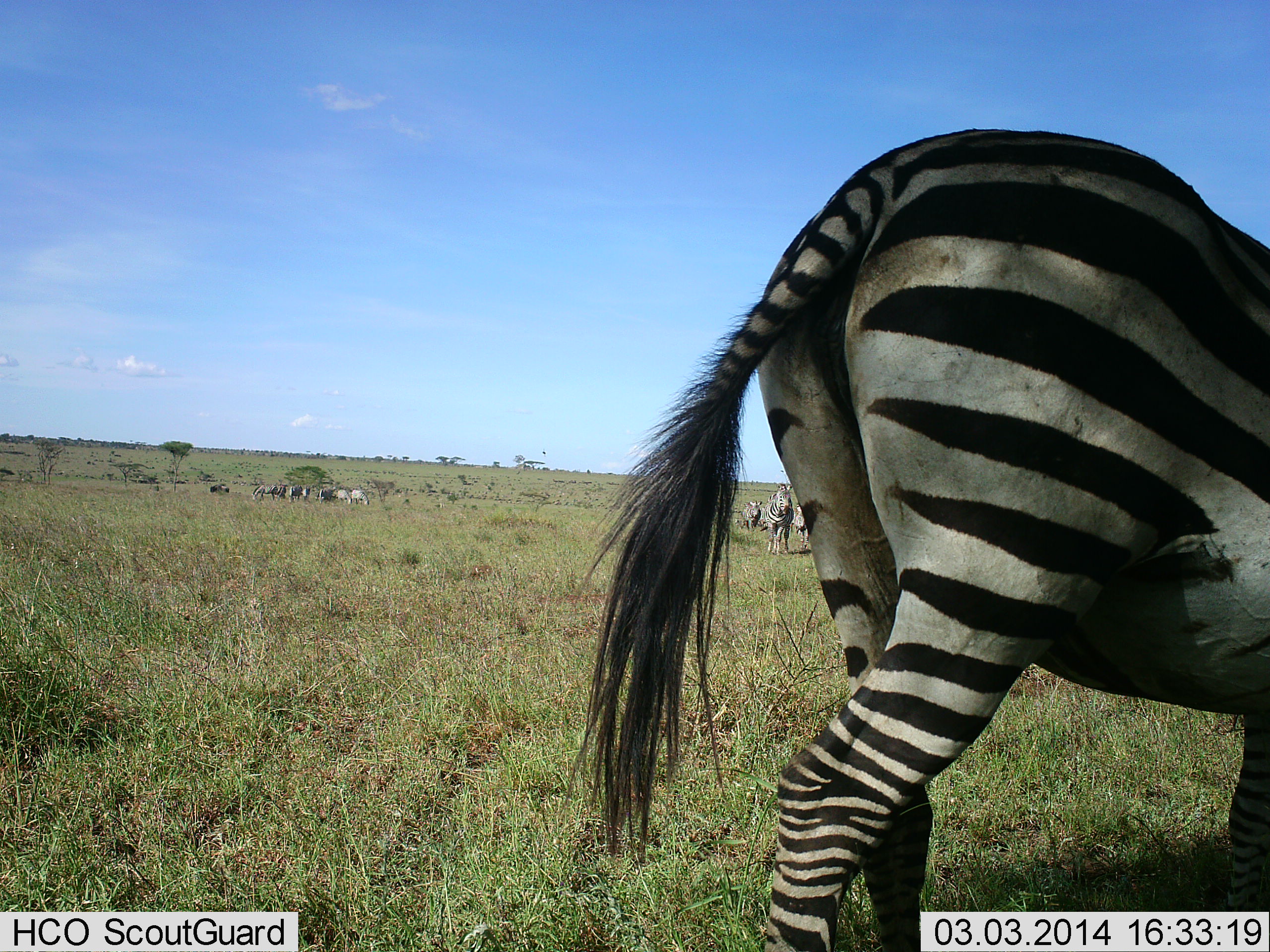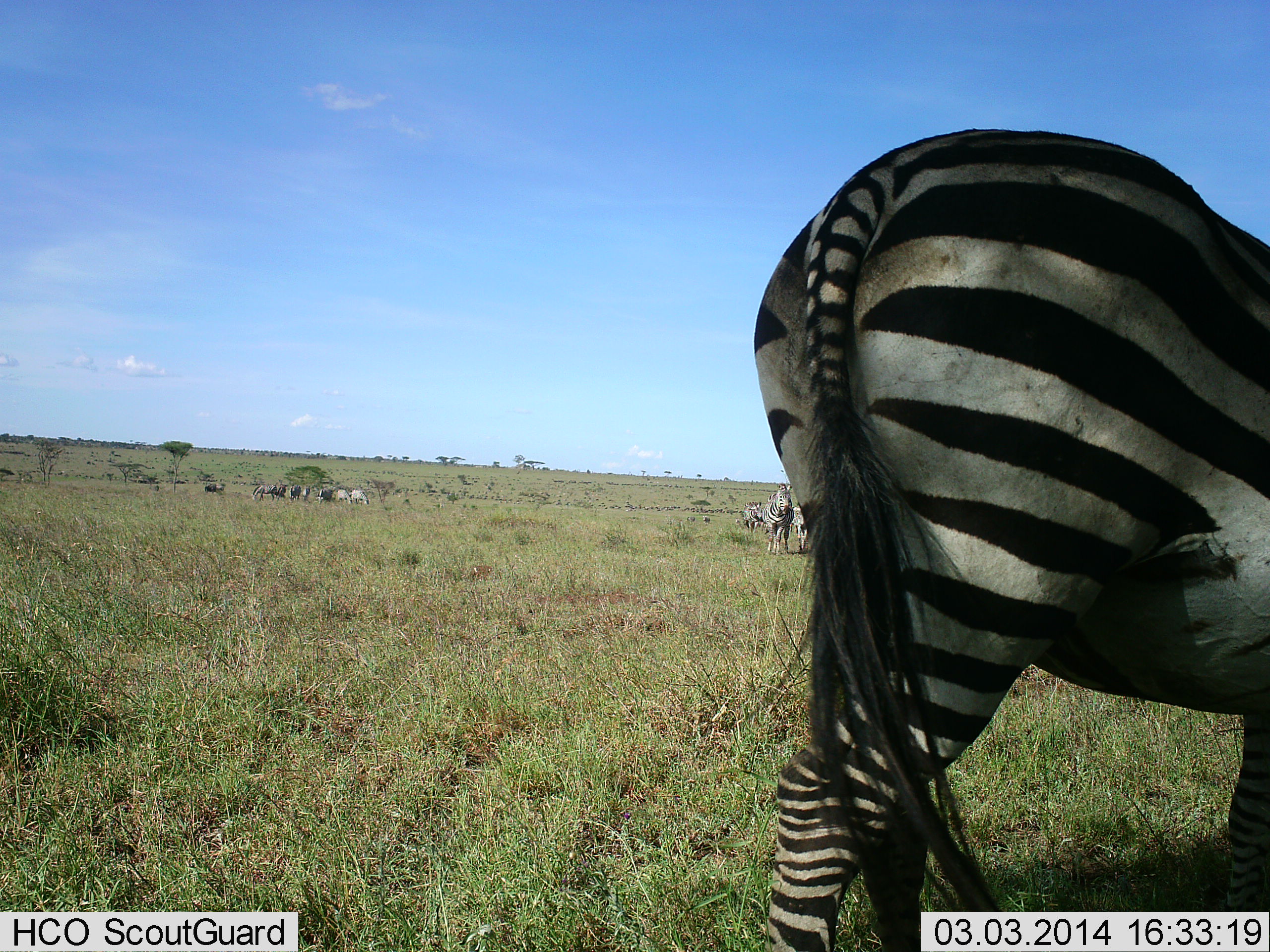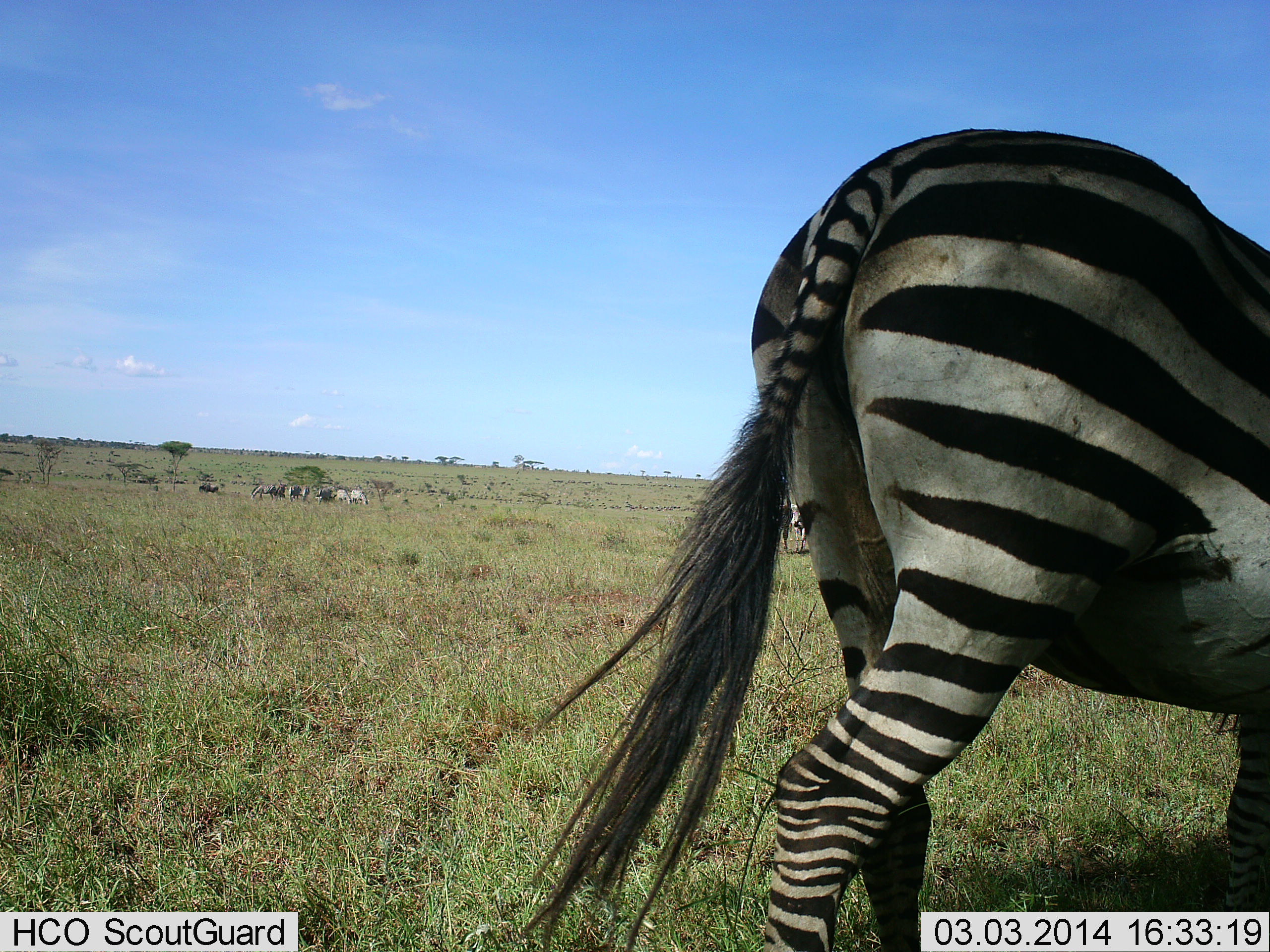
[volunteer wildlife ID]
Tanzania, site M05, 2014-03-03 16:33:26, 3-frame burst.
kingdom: Animalia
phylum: Chordata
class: Mammalia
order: Perissodactyla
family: Equidae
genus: Equus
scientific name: Equus quagga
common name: plains zebra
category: zebra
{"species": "zebra (plains zebra) (Equus quagga)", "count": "9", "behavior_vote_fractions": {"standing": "80%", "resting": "20%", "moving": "20%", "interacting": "0%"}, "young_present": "0%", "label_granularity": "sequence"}